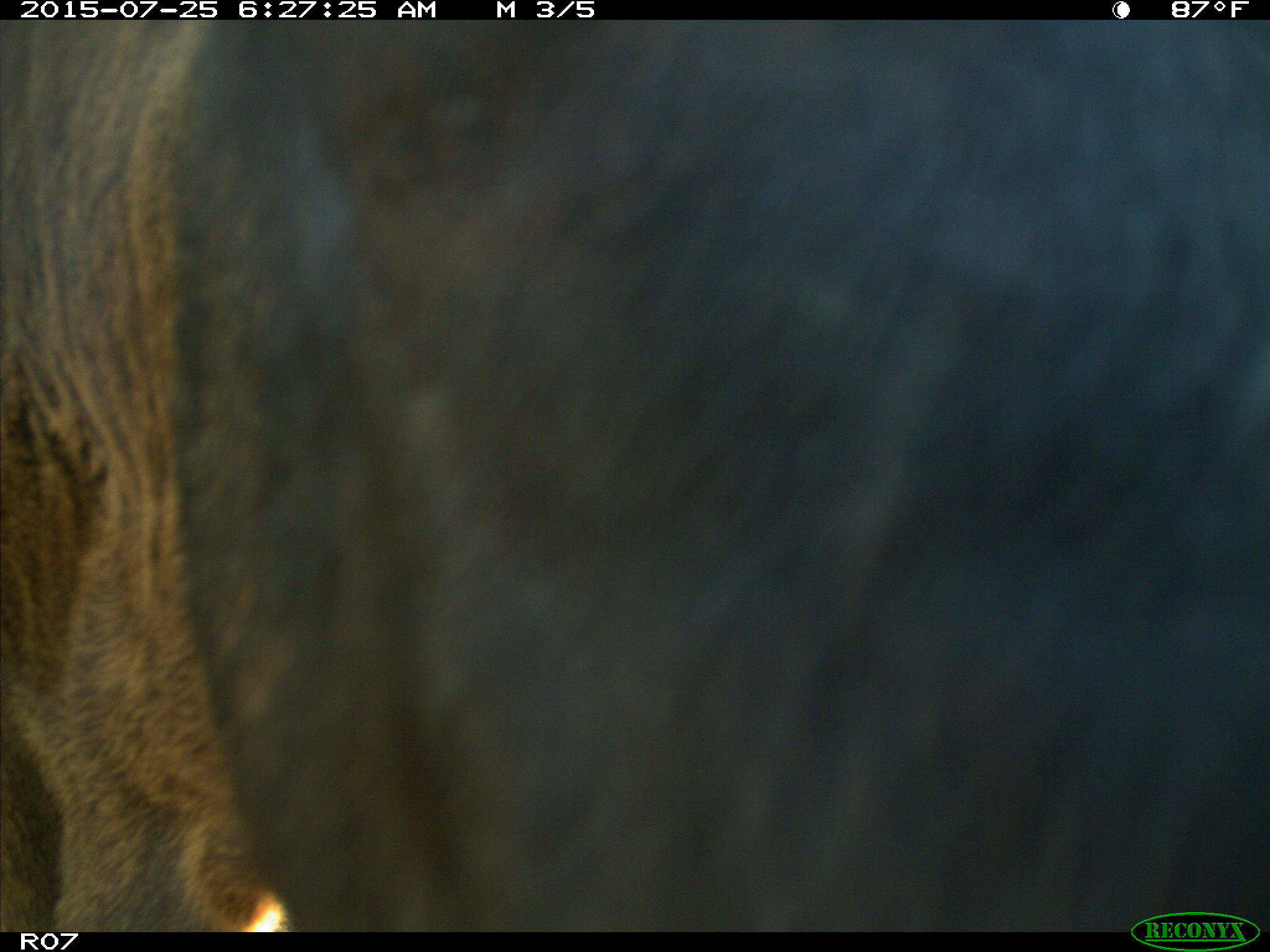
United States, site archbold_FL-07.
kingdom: Animalia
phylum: Chordata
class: Mammalia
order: Artiodactyla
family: Bovidae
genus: Bos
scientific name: Bos taurus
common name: domestic cow